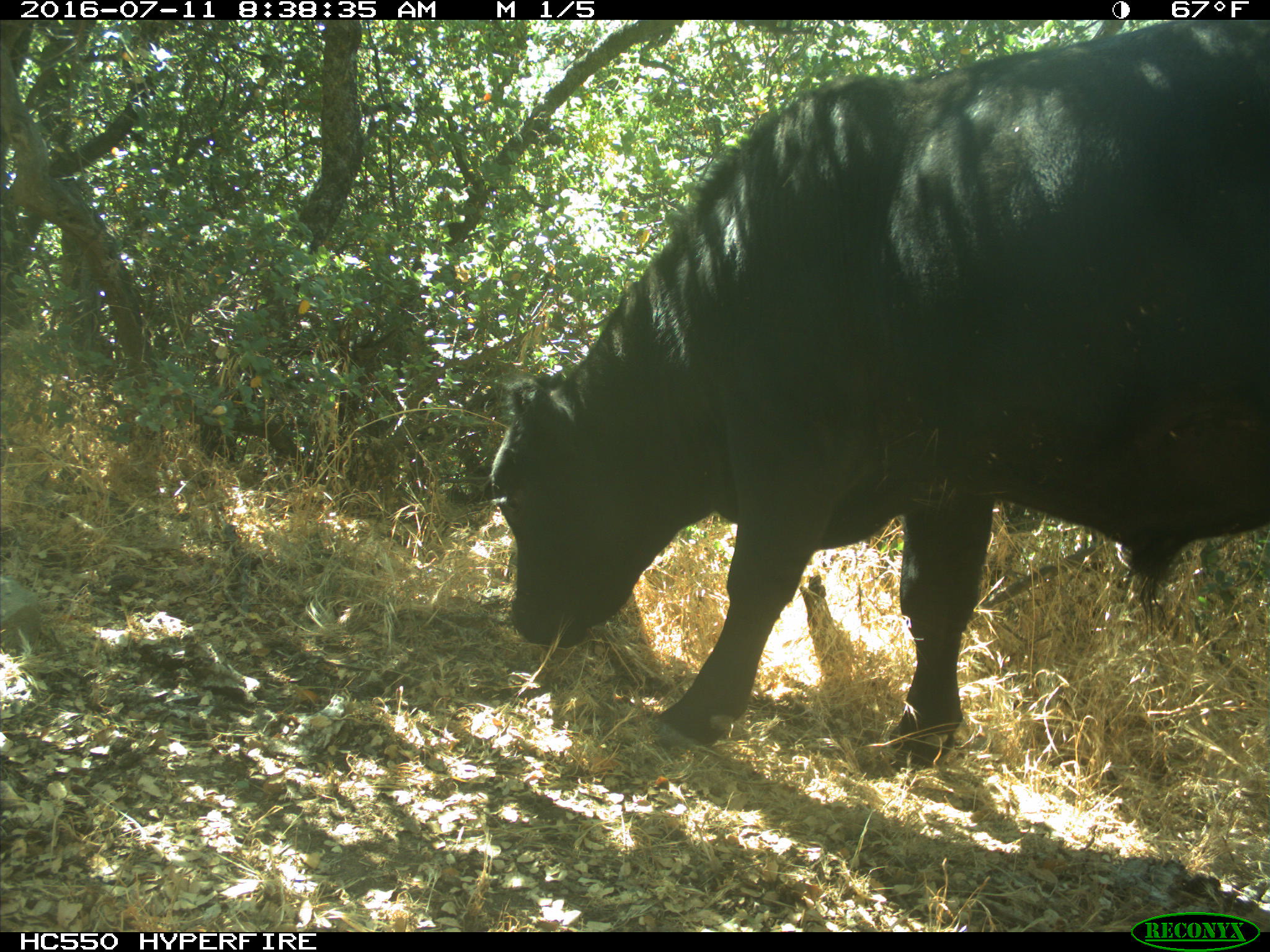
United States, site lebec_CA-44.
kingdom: Animalia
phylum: Chordata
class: Mammalia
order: Artiodactyla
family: Bovidae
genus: Bos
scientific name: Bos taurus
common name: domestic cow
Bos taurus (domestic cow).